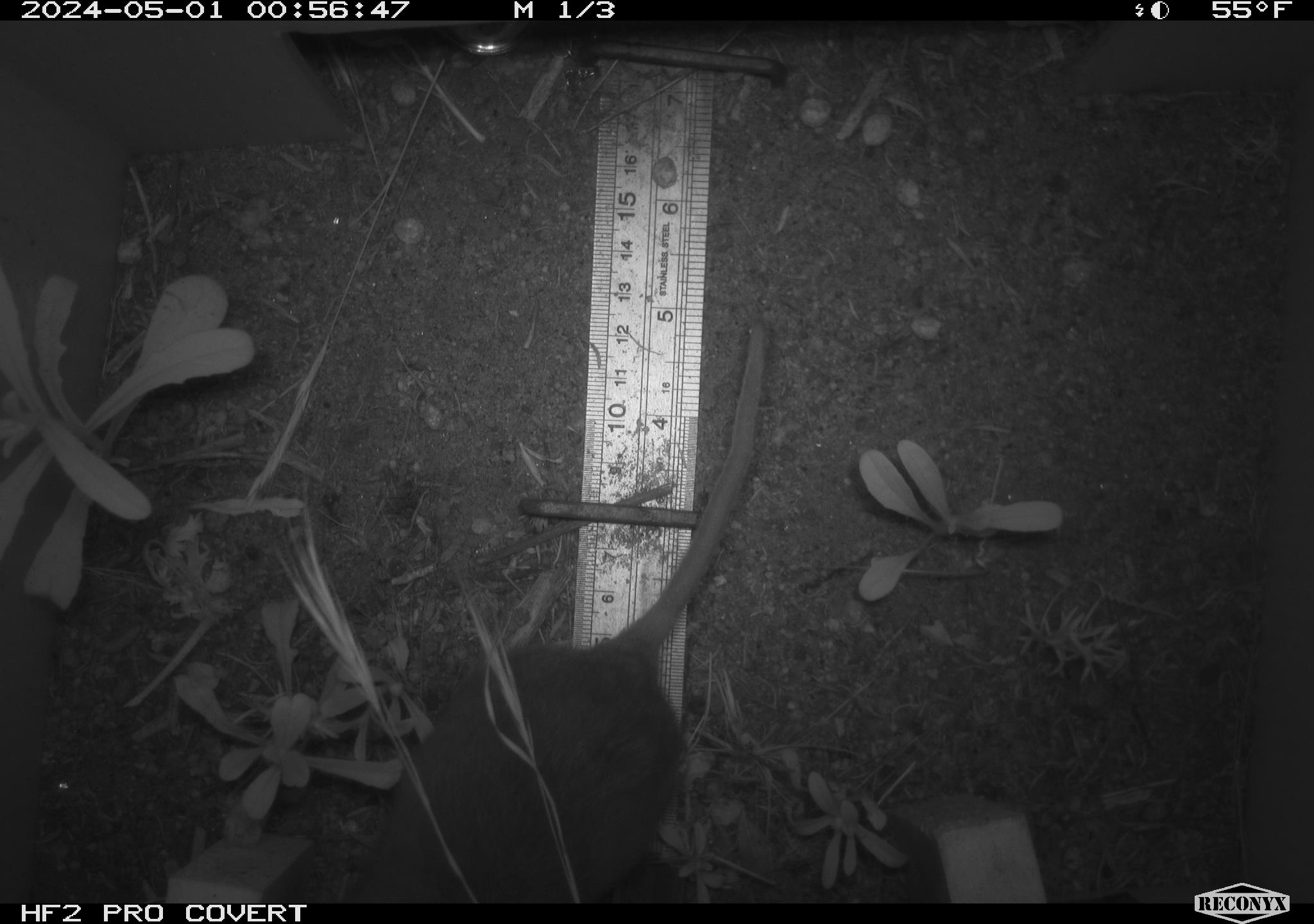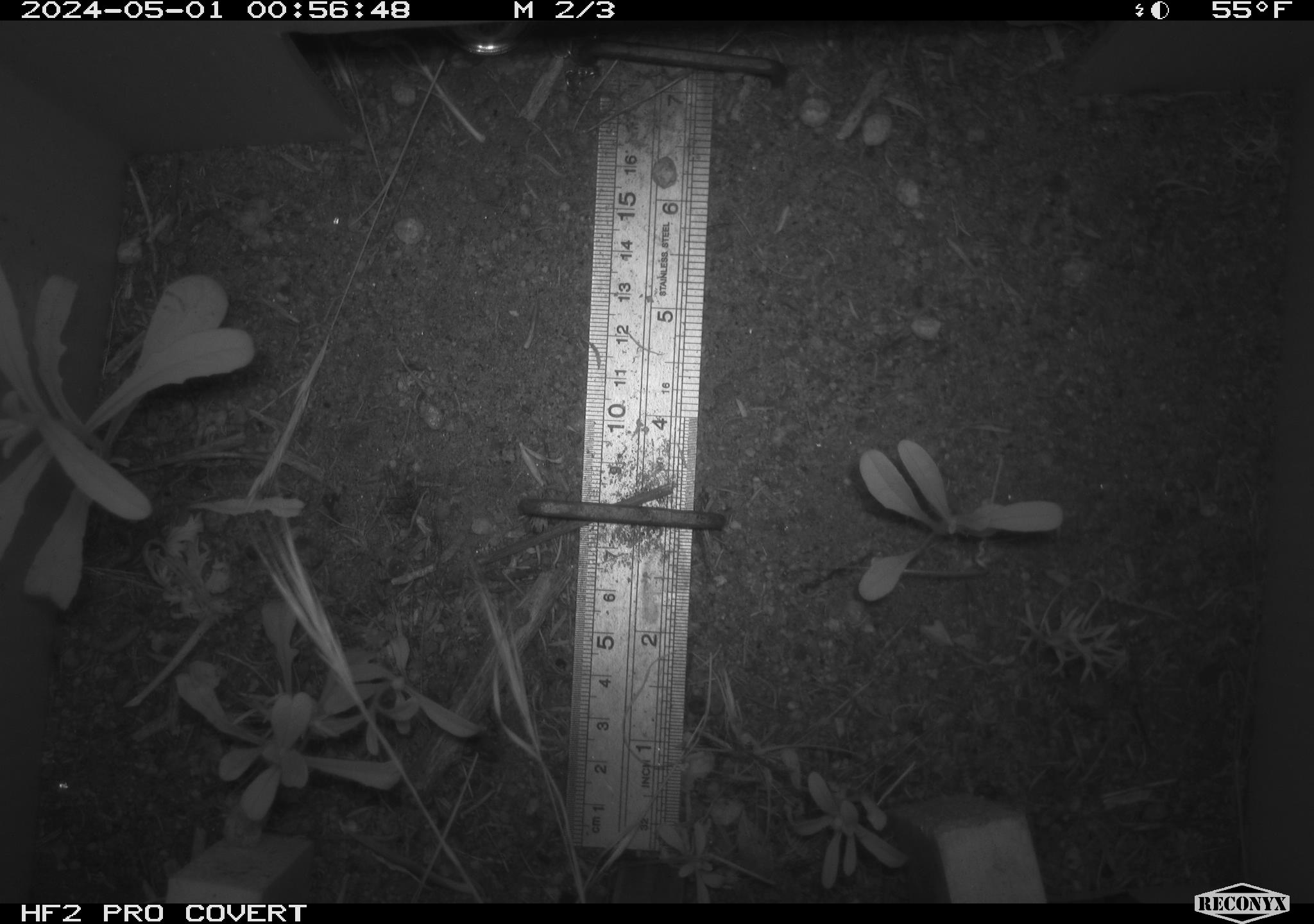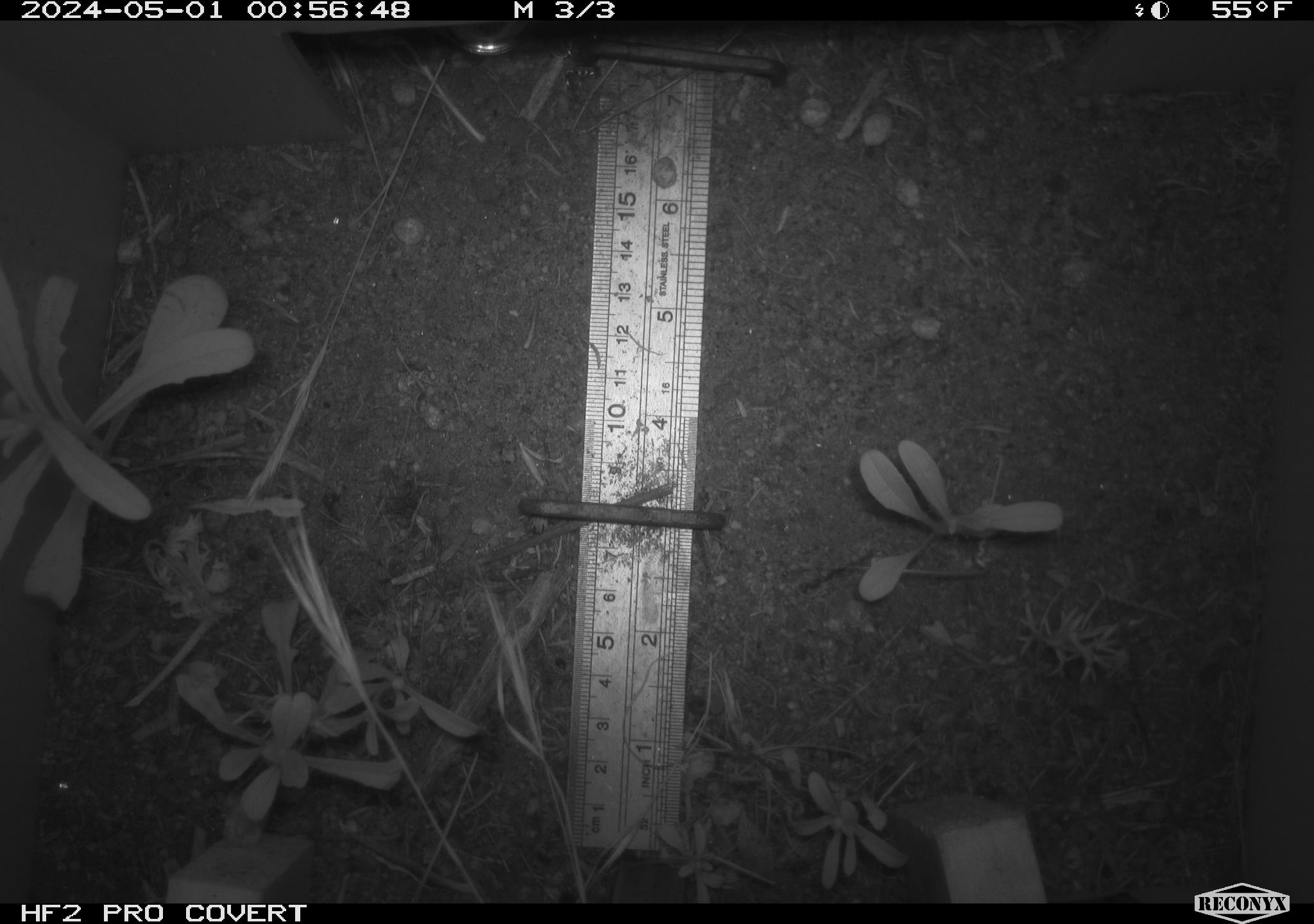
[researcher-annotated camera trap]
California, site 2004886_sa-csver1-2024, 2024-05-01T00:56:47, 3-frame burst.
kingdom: Animalia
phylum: Chordata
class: Mammalia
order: Rodentia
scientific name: Rodentia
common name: rodent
Rodent (Rodentia).